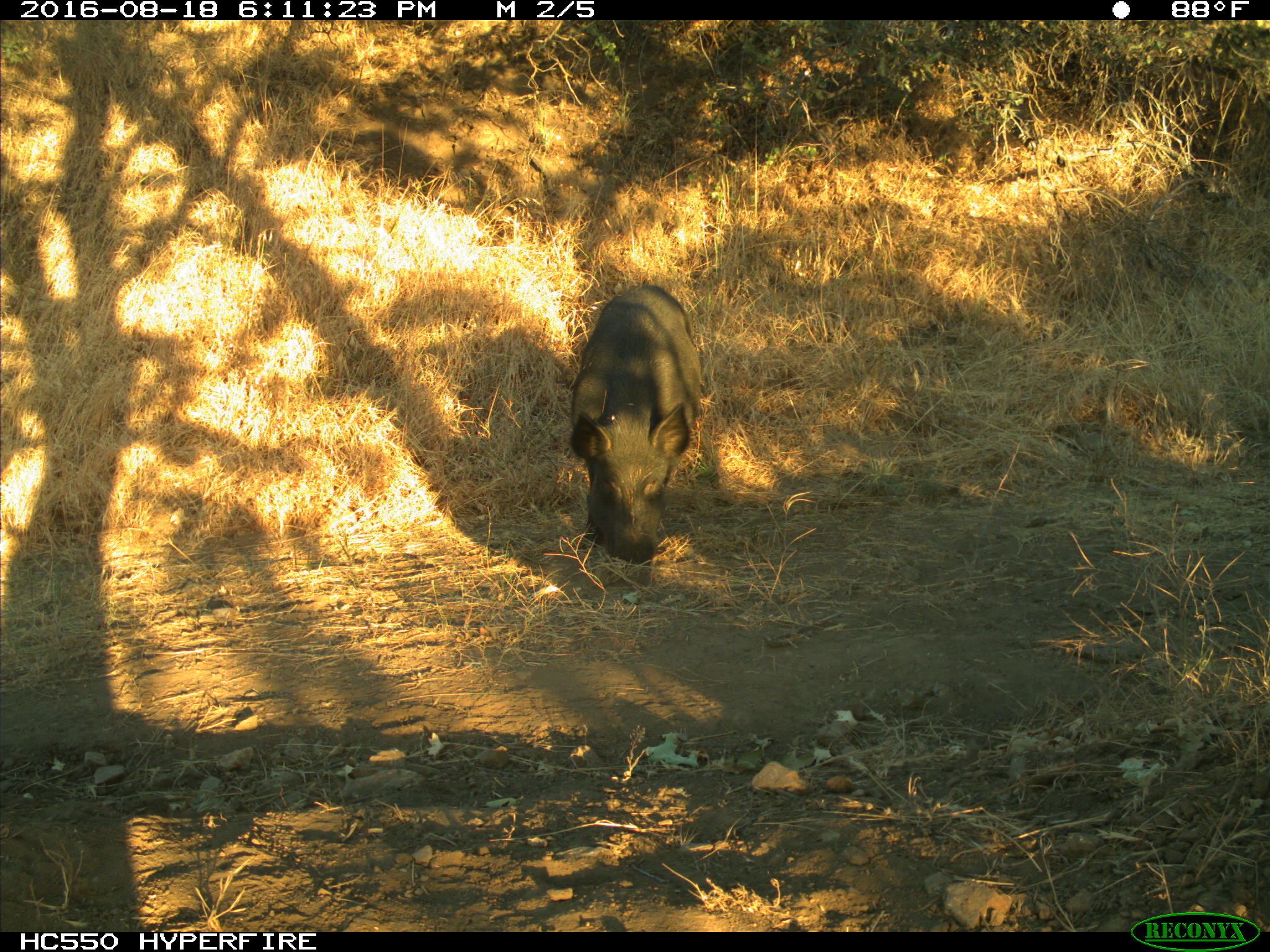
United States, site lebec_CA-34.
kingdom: Animalia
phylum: Chordata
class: Mammalia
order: Artiodactyla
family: Suidae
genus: Sus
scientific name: Sus scrofa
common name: wild boar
Sus scrofa (wild boar).